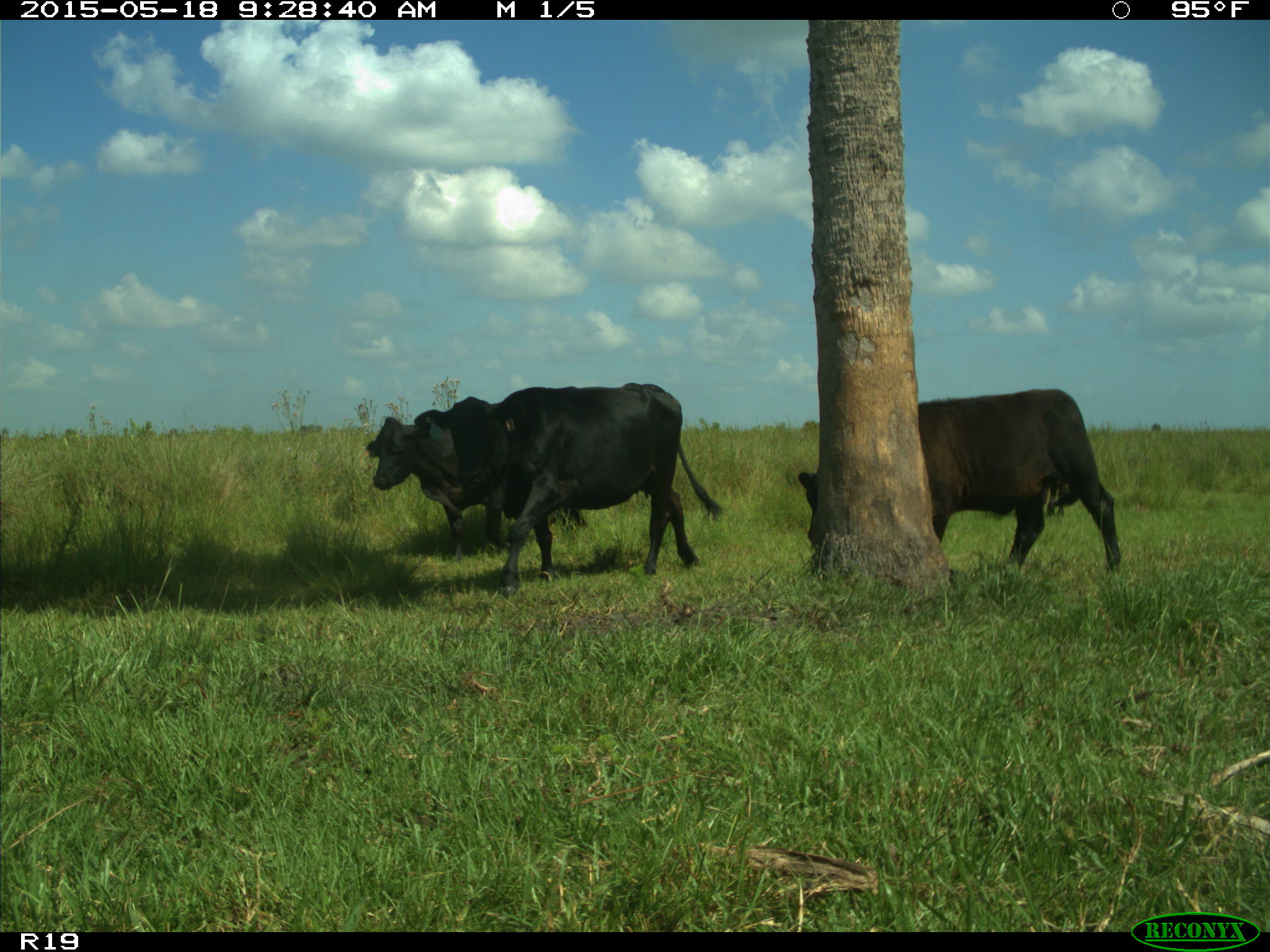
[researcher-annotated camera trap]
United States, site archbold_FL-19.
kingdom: Animalia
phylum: Chordata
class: Mammalia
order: Artiodactyla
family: Bovidae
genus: Bos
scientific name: Bos taurus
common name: domestic cow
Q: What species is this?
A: Bos taurus (domestic cow).